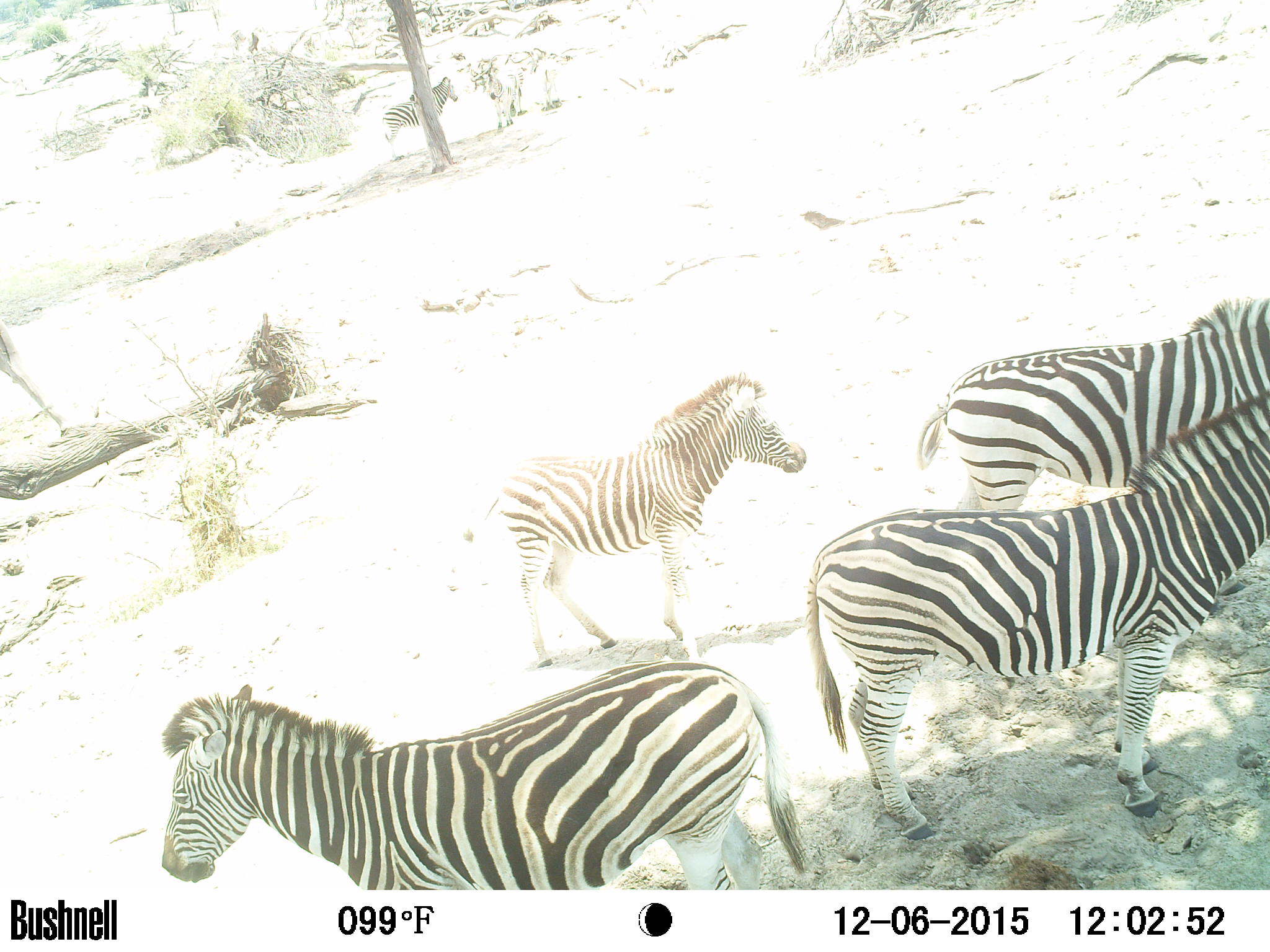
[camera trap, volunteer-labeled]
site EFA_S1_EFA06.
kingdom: Animalia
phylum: Chordata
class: Mammalia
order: Perissodactyla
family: Equidae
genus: Equus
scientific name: Equus quagga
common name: plains zebra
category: zebraplains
Zebraplains (plains zebra) (Equus quagga), count 4. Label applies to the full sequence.